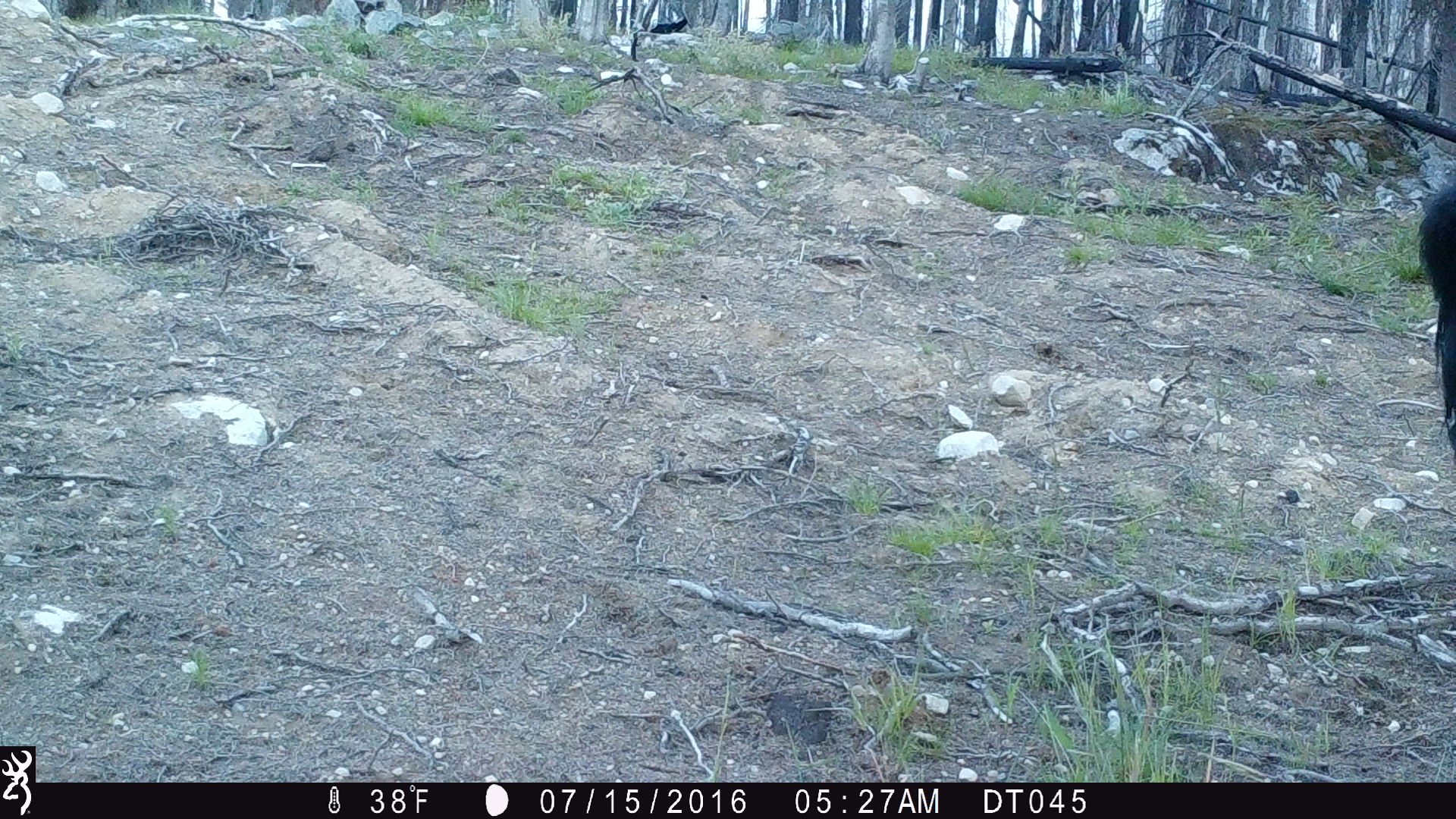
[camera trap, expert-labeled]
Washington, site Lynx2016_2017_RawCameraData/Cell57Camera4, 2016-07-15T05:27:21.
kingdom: Animalia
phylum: Chordata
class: Mammalia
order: Artiodactyla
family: Bovidae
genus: Bos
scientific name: Bos taurus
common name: domestic cattle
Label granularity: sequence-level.